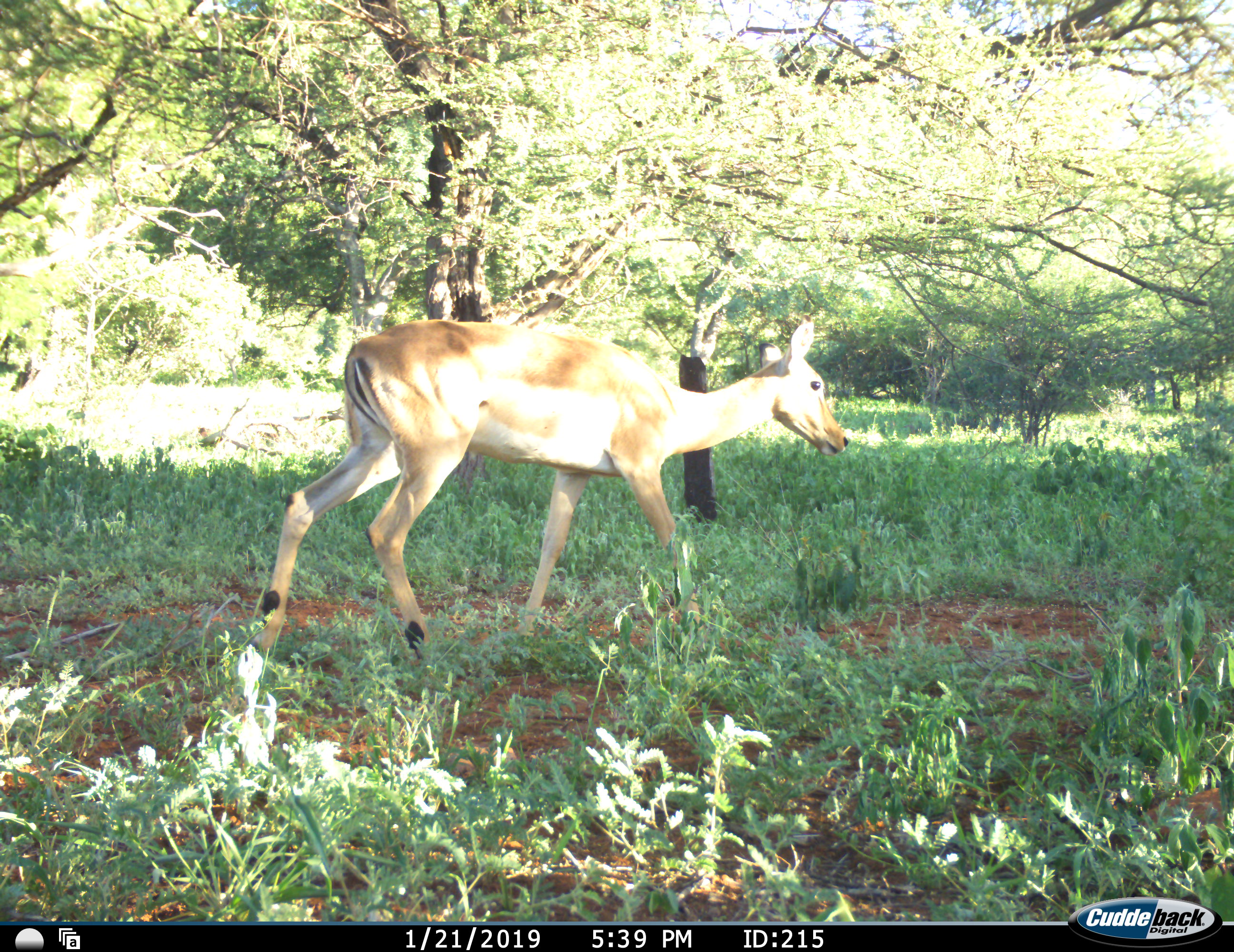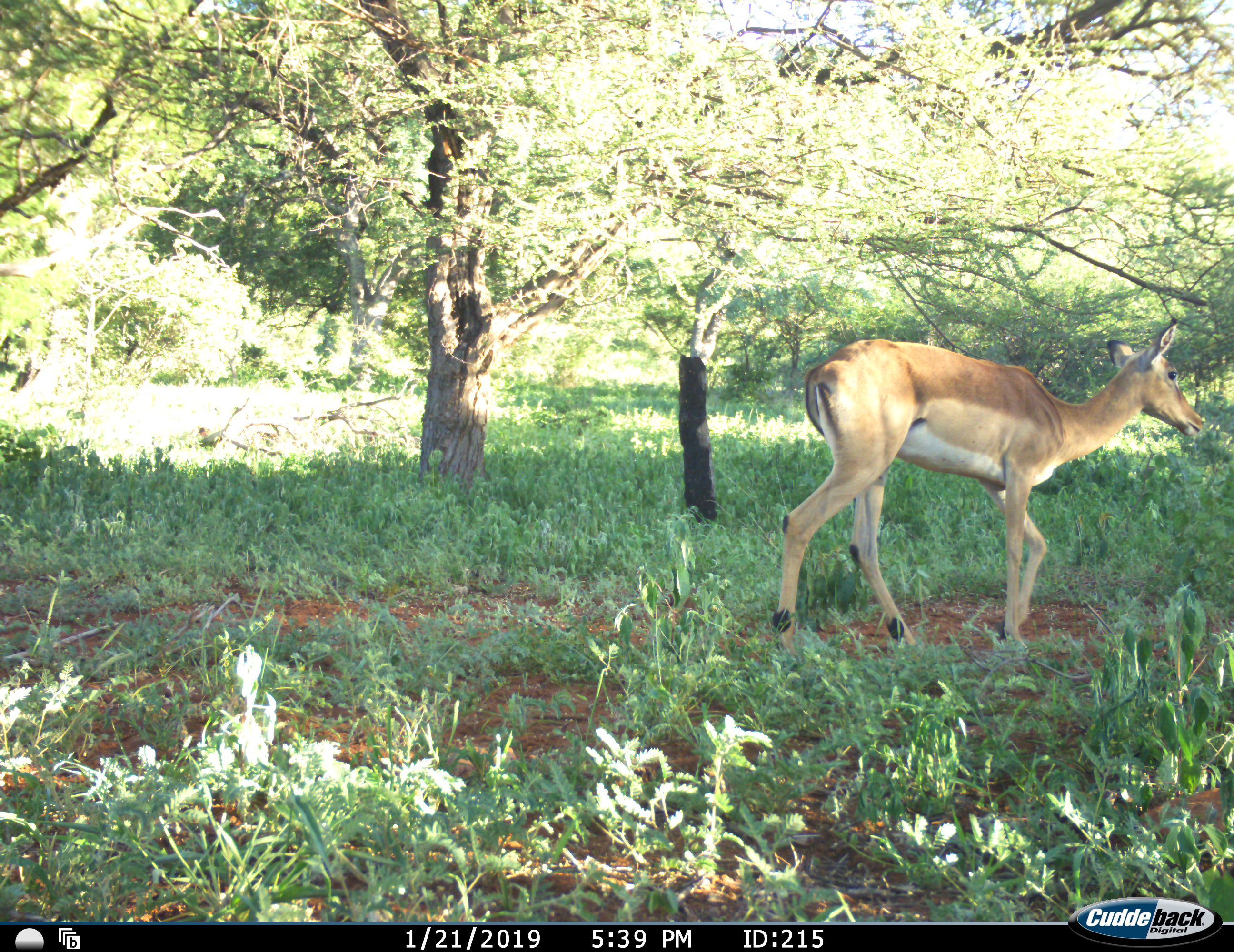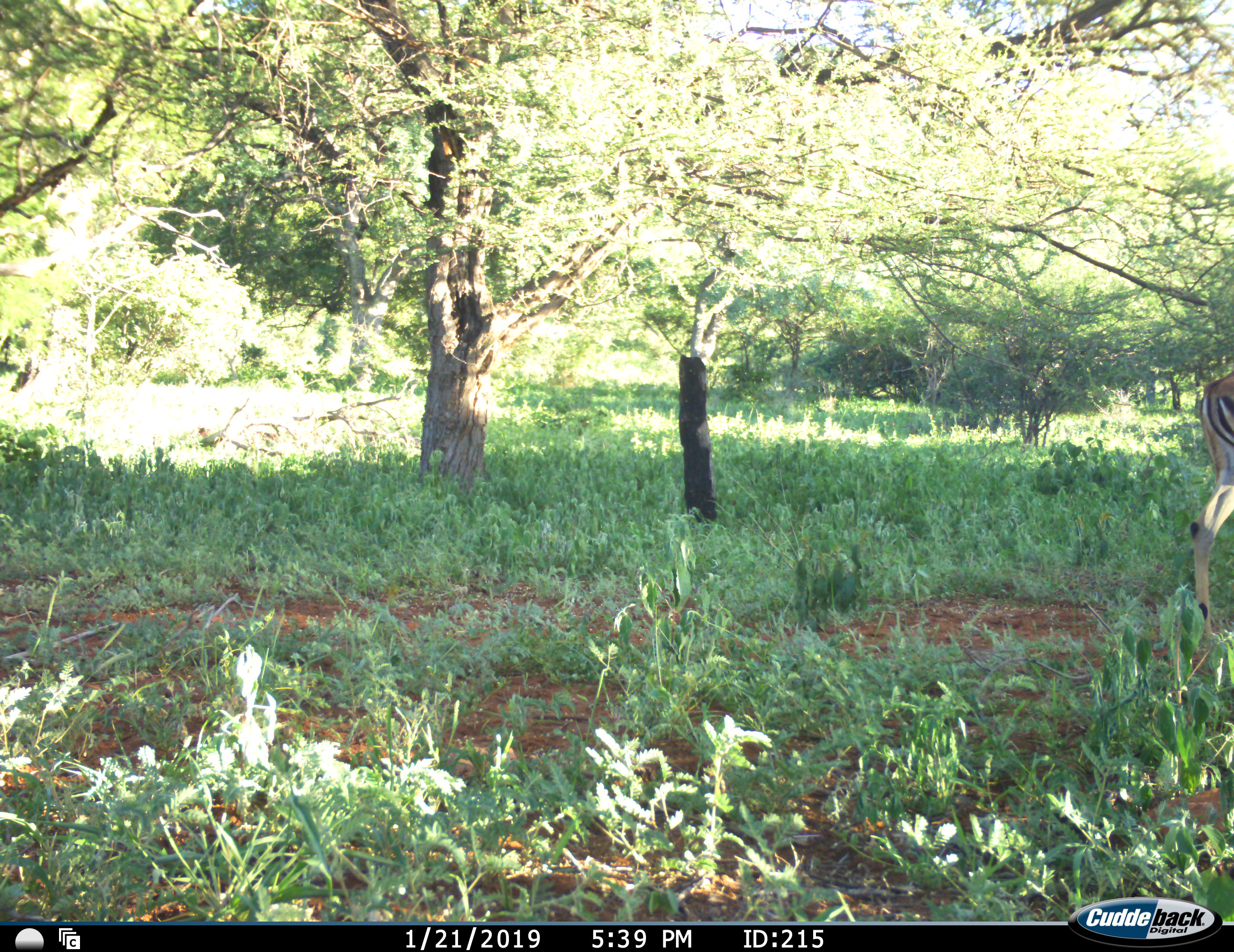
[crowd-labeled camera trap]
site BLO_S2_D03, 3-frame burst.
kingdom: Animalia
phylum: Chordata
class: Mammalia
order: Artiodactyla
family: Bovidae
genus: Aepyceros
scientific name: Aepyceros melampus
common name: impala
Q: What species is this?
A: Impala (Aepyceros melampus).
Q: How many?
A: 1.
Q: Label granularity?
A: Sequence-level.